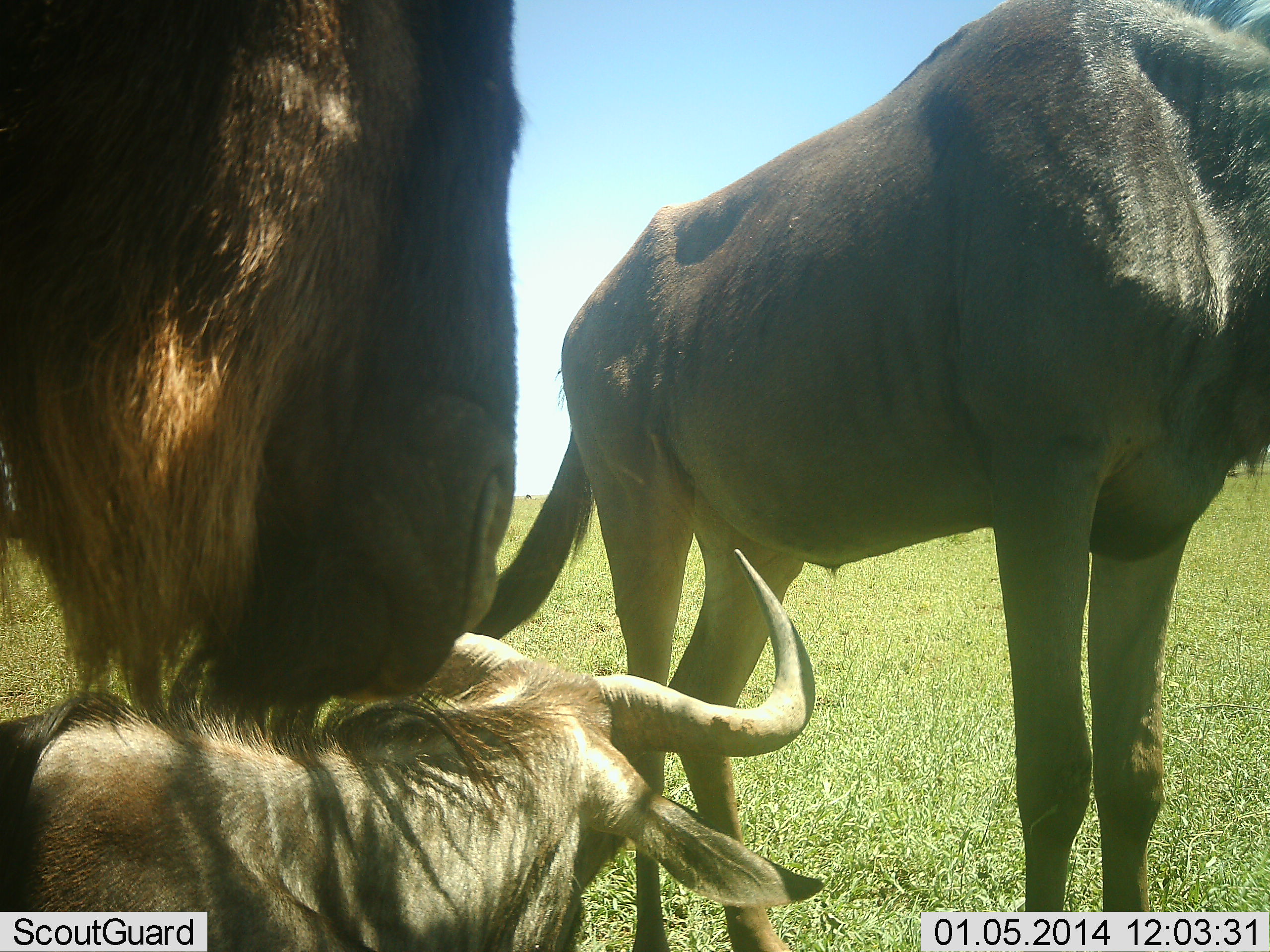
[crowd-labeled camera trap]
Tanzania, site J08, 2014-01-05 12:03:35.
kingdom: Animalia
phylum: Chordata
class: Mammalia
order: Artiodactyla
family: Bovidae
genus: Connochaetes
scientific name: Connochaetes taurinus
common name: blue wildebeest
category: wildebeest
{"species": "wildebeest (blue wildebeest) (Connochaetes taurinus)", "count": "3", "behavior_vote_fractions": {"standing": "80%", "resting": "70%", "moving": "0%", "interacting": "0%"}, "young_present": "0%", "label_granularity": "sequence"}